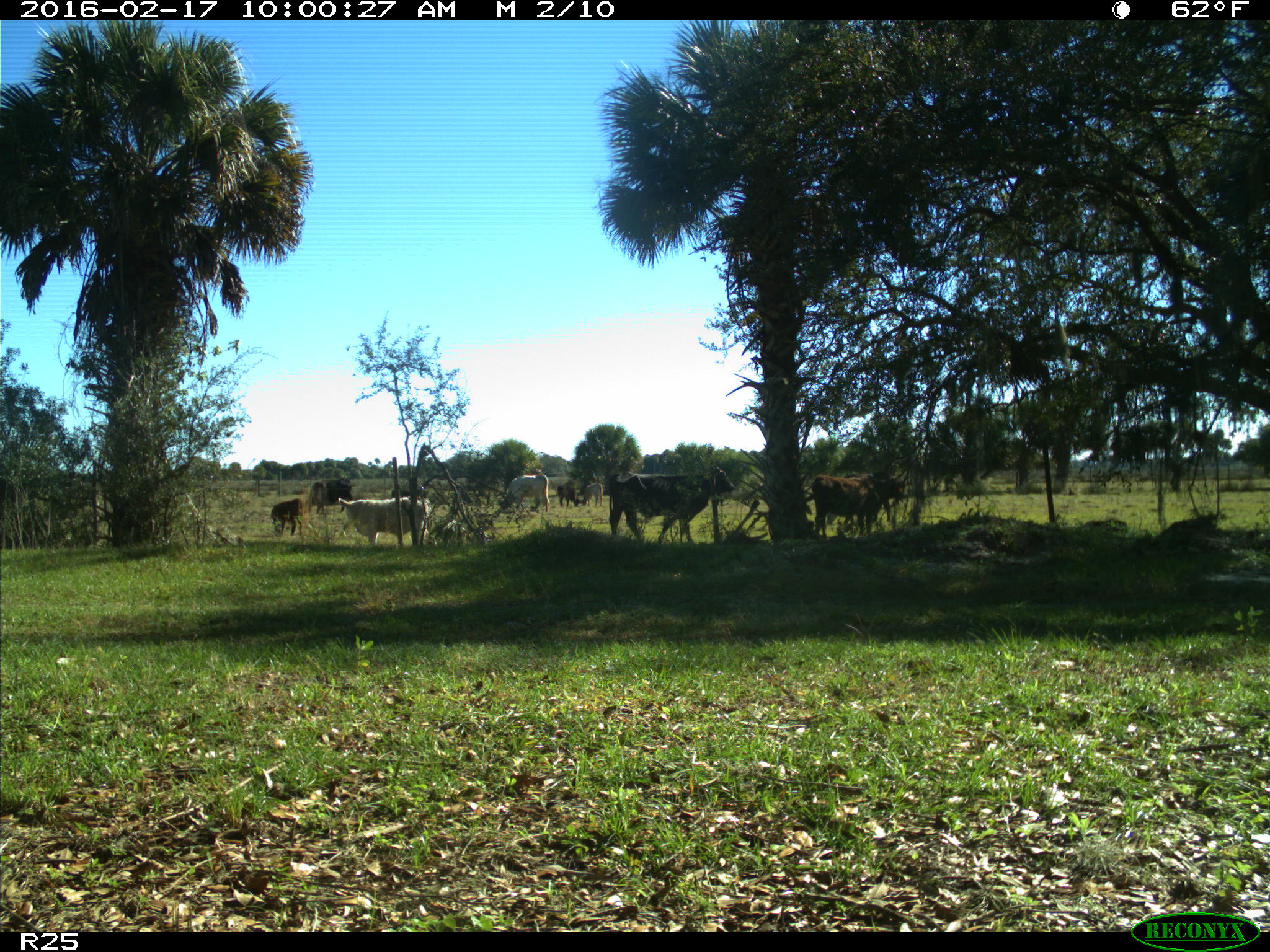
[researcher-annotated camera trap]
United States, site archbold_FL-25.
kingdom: Animalia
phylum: Chordata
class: Mammalia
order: Artiodactyla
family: Bovidae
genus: Bos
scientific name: Bos taurus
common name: domestic cow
Bos taurus (domestic cow).